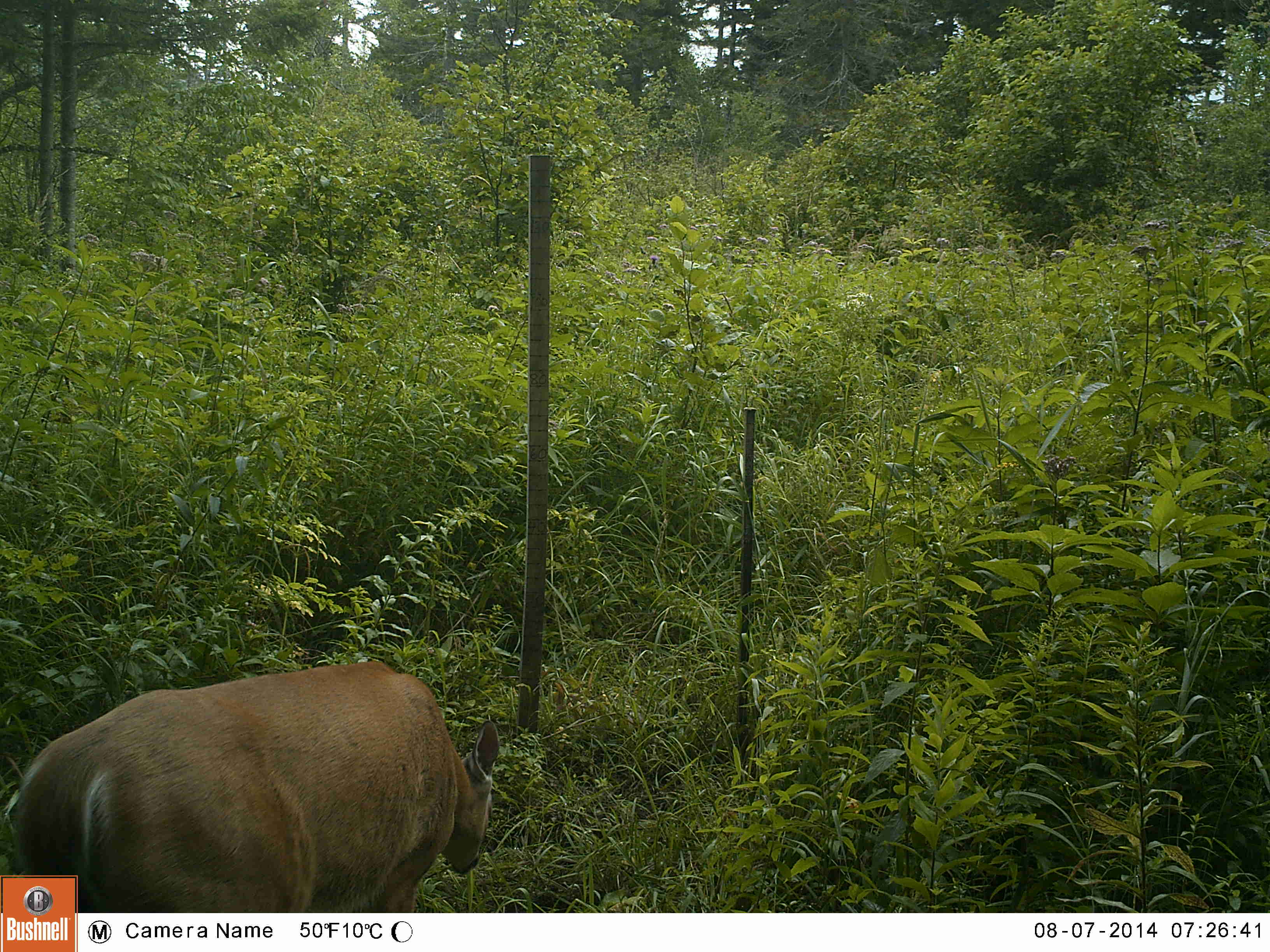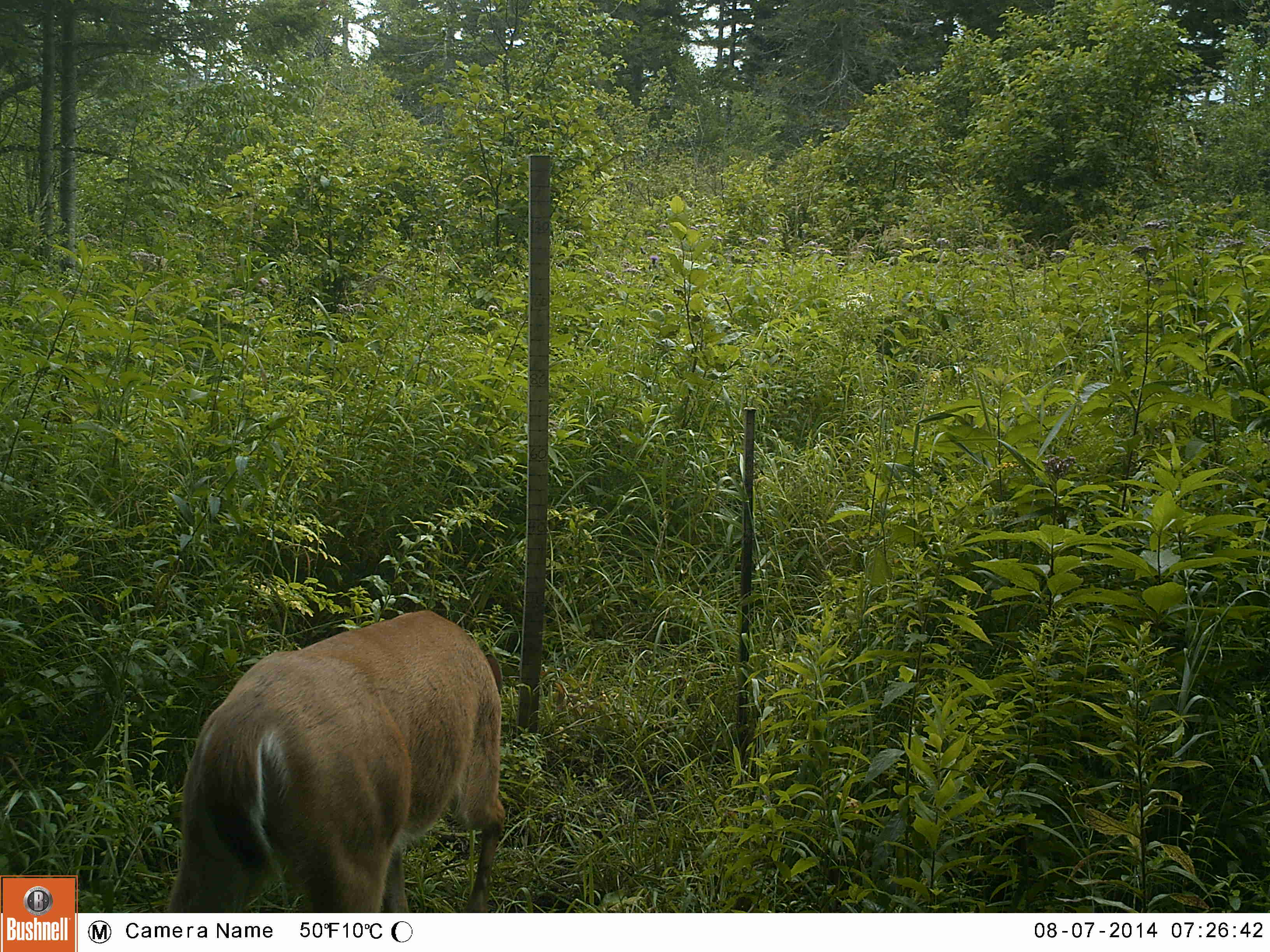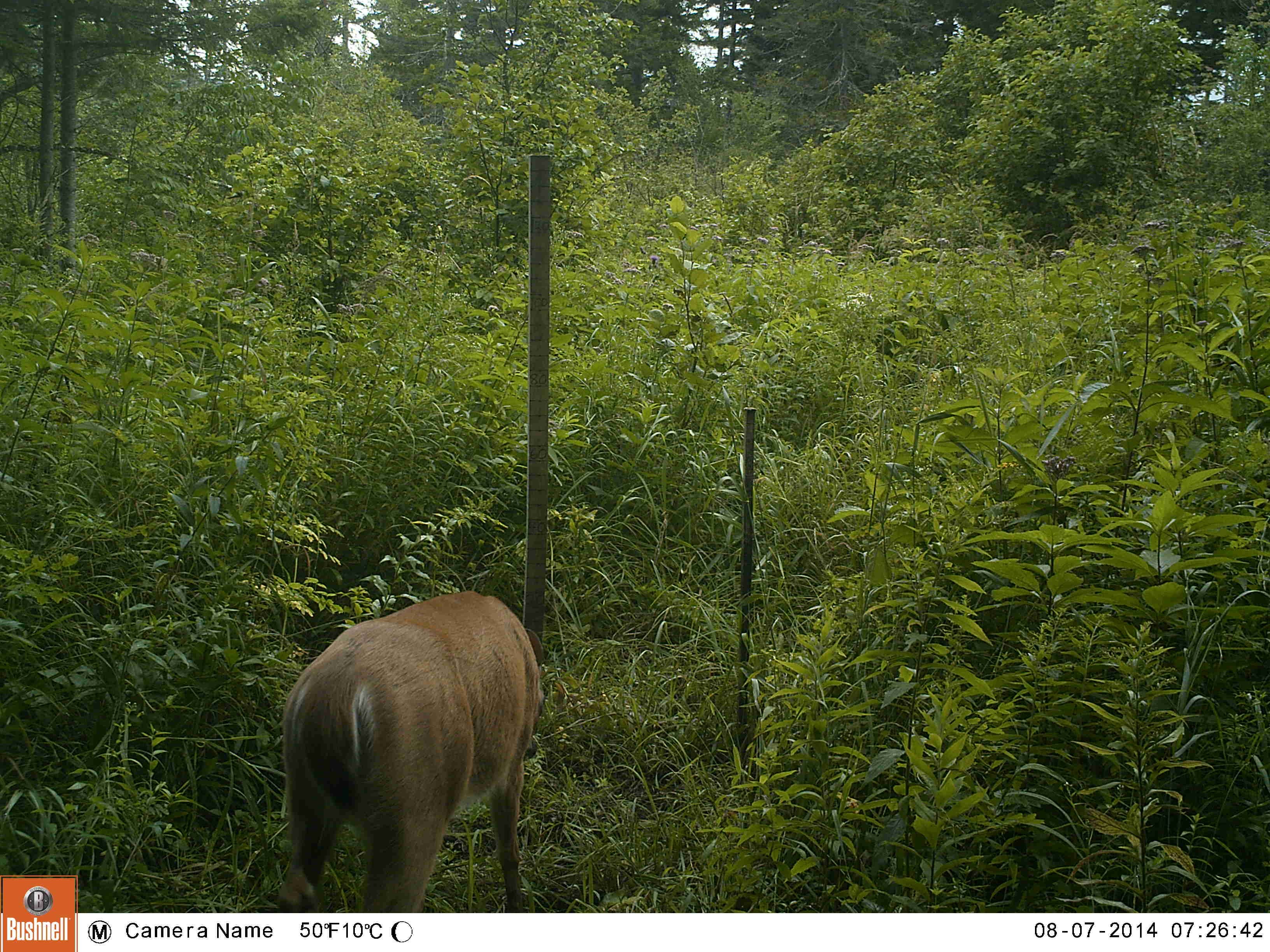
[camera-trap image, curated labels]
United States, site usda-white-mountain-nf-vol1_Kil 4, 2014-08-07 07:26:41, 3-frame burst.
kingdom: Animalia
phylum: Chordata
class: Mammalia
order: Artiodactyla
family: Cervidae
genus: Odocoileus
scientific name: Odocoileus virginianus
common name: white-tailed deer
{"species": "white-tailed deer (Odocoileus virginianus)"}